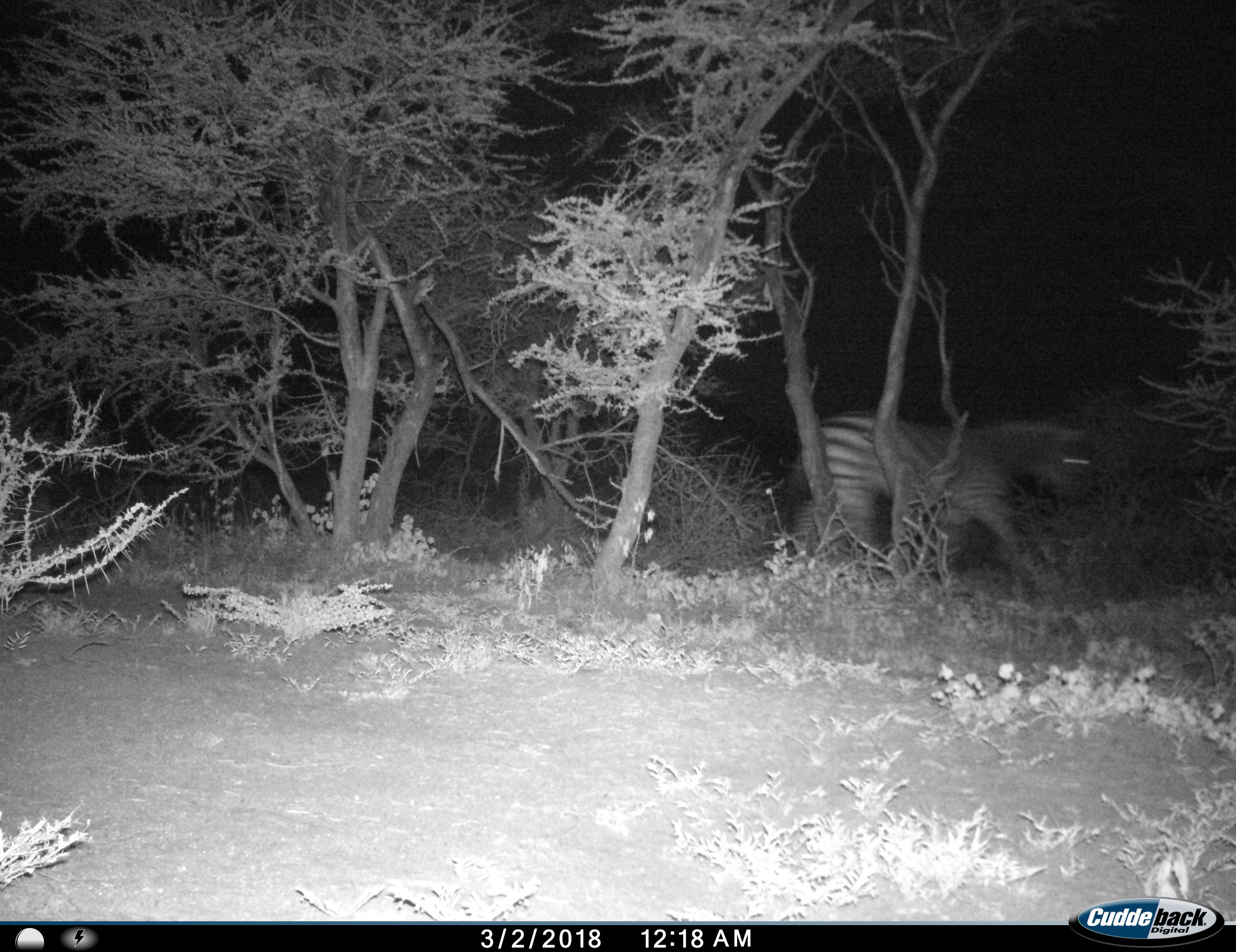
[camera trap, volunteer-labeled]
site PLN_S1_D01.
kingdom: Animalia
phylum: Chordata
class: Mammalia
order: Perissodactyla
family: Equidae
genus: Equus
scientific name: Equus quagga burchellii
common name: burchell's zebra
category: zebraburchells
Zebraburchells (burchell's zebra) (Equus quagga burchellii), count 1. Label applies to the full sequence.